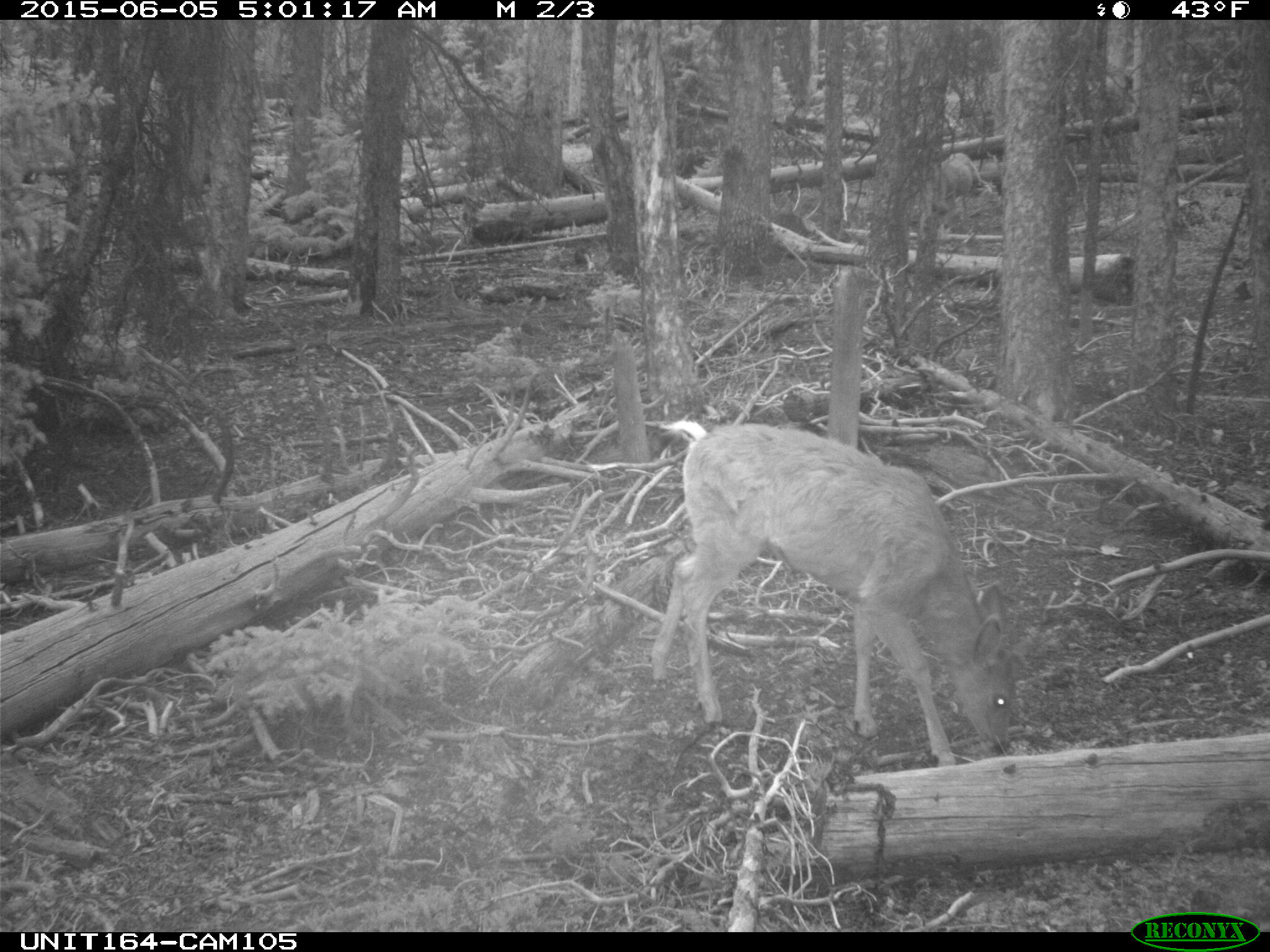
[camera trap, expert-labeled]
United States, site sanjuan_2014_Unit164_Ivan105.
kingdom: Animalia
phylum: Chordata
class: Mammalia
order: Artiodactyla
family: Cervidae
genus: Odocoileus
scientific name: Odocoileus hemionus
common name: mule deer